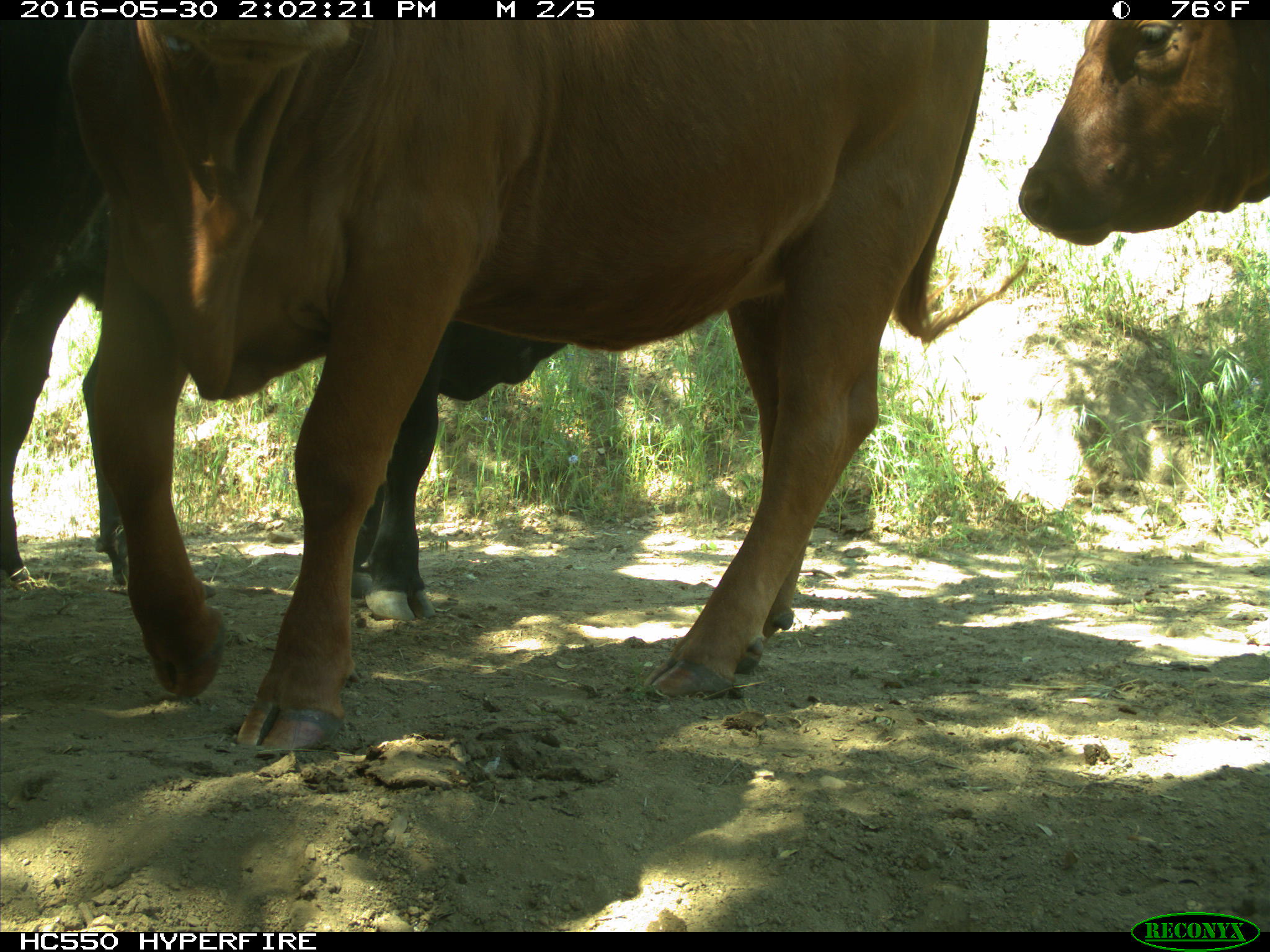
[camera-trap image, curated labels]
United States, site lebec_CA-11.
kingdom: Animalia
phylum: Chordata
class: Mammalia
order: Artiodactyla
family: Bovidae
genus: Bos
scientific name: Bos taurus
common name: domestic cow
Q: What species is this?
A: Bos taurus (domestic cow).